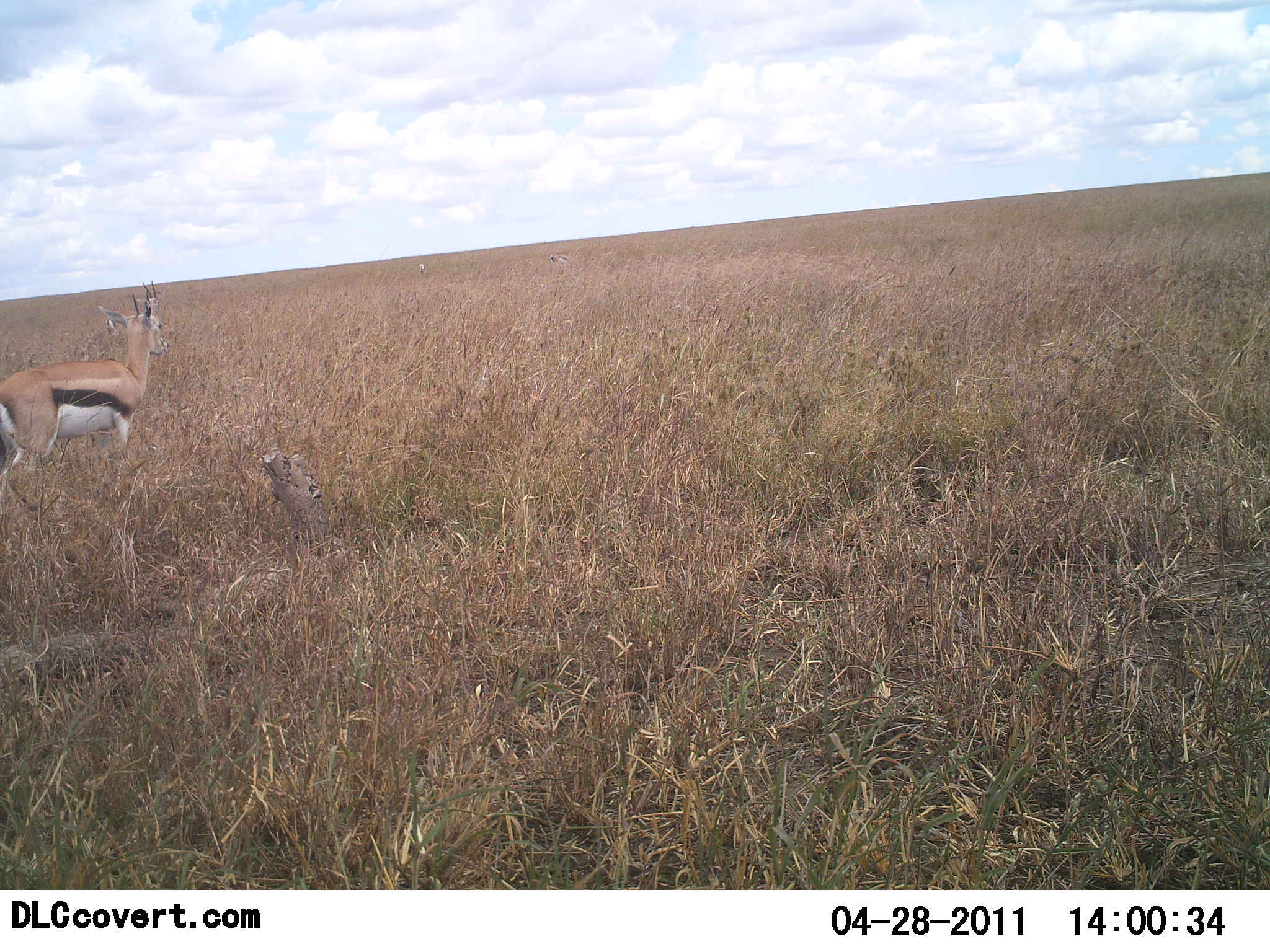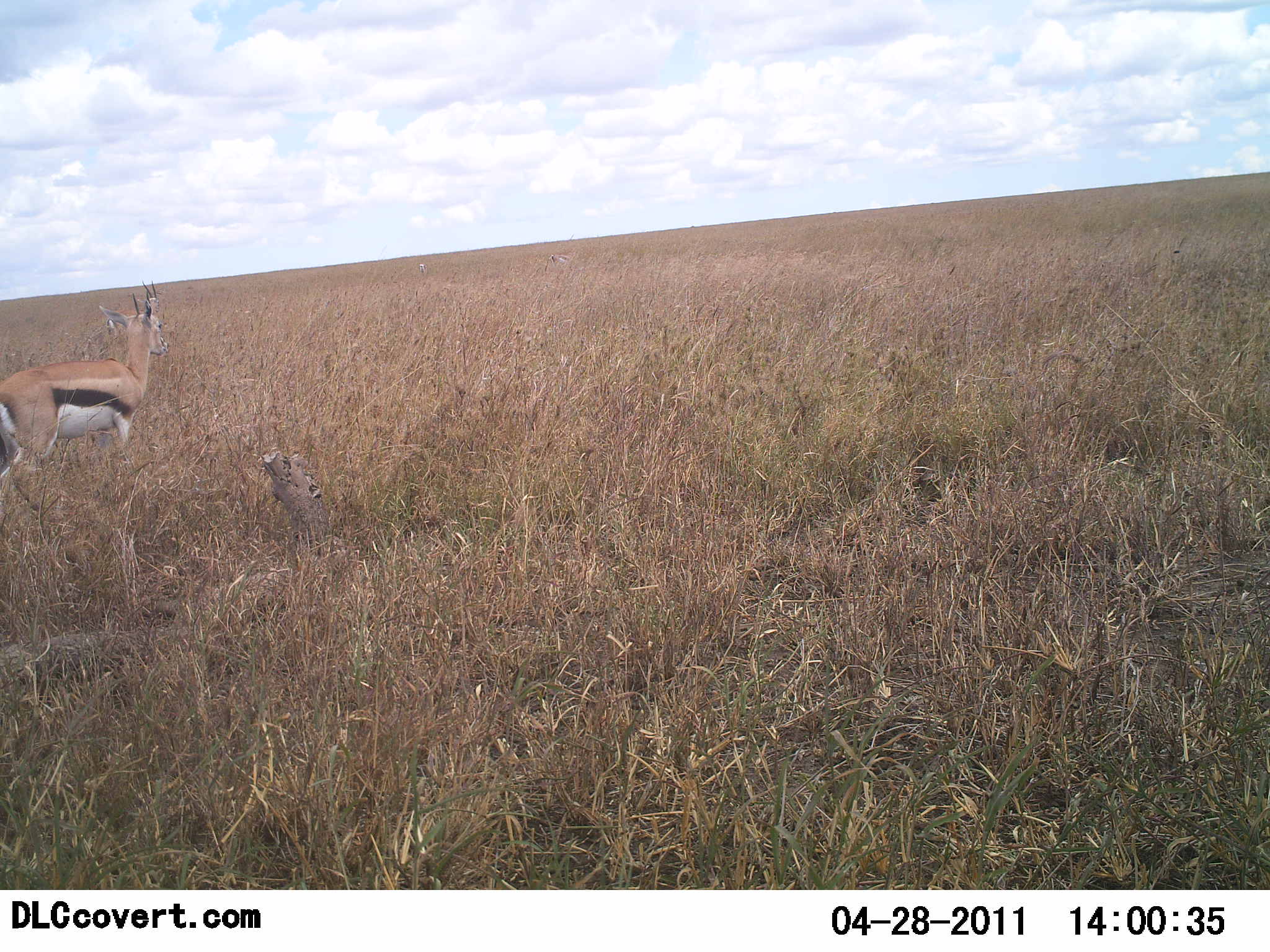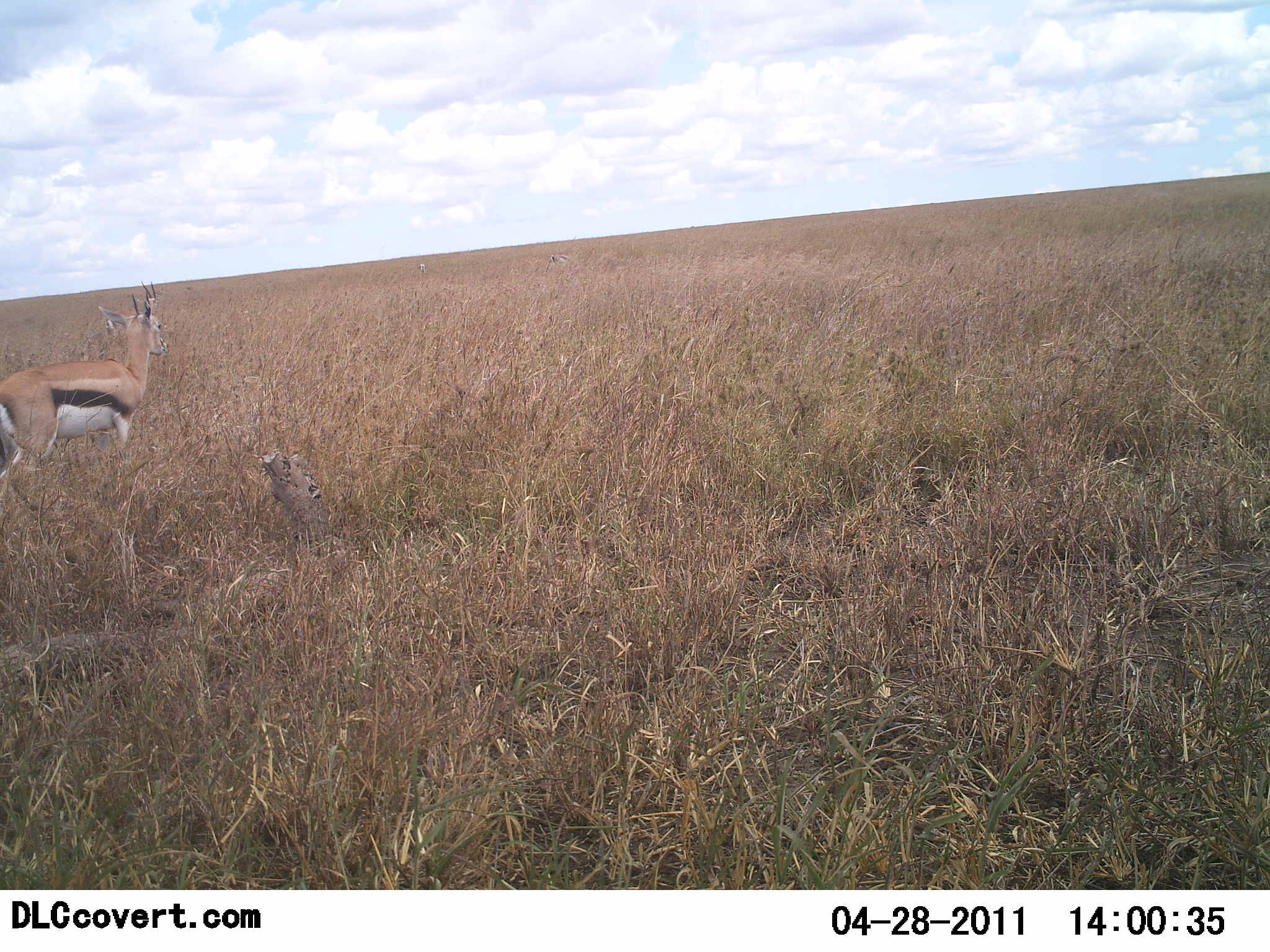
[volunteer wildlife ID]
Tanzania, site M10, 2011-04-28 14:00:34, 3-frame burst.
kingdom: Animalia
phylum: Chordata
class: Mammalia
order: Artiodactyla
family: Bovidae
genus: Eudorcas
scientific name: Eudorcas thomsonii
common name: thomson's gazelle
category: gazellethomsons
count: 1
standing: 100%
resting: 10%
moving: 0%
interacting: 0%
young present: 0%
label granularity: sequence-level